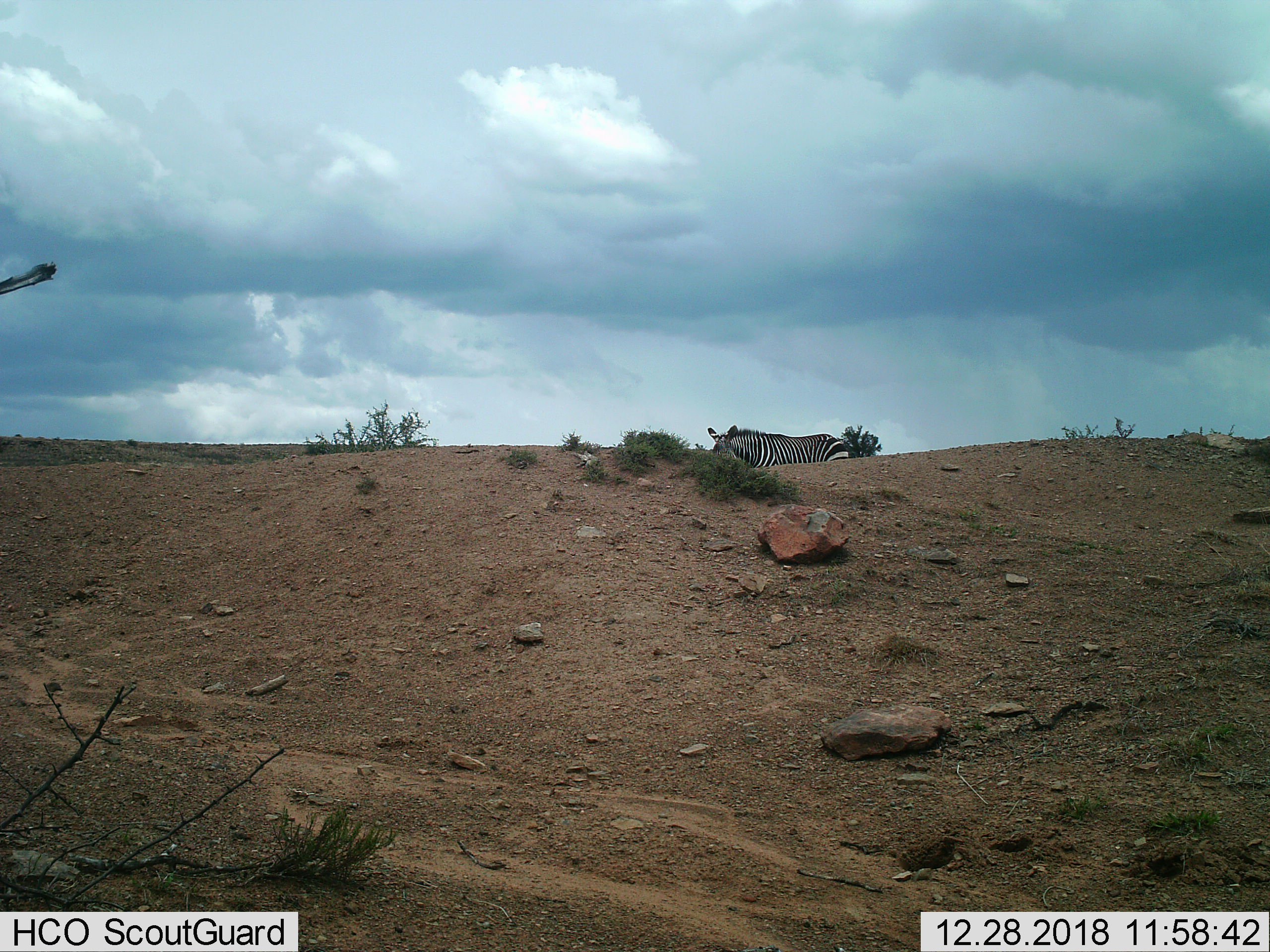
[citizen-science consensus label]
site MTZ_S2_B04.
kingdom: Animalia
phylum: Chordata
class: Mammalia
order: Perissodactyla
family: Equidae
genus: Equus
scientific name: Equus zebra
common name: mountain zebra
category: zebramountain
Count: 1.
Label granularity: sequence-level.